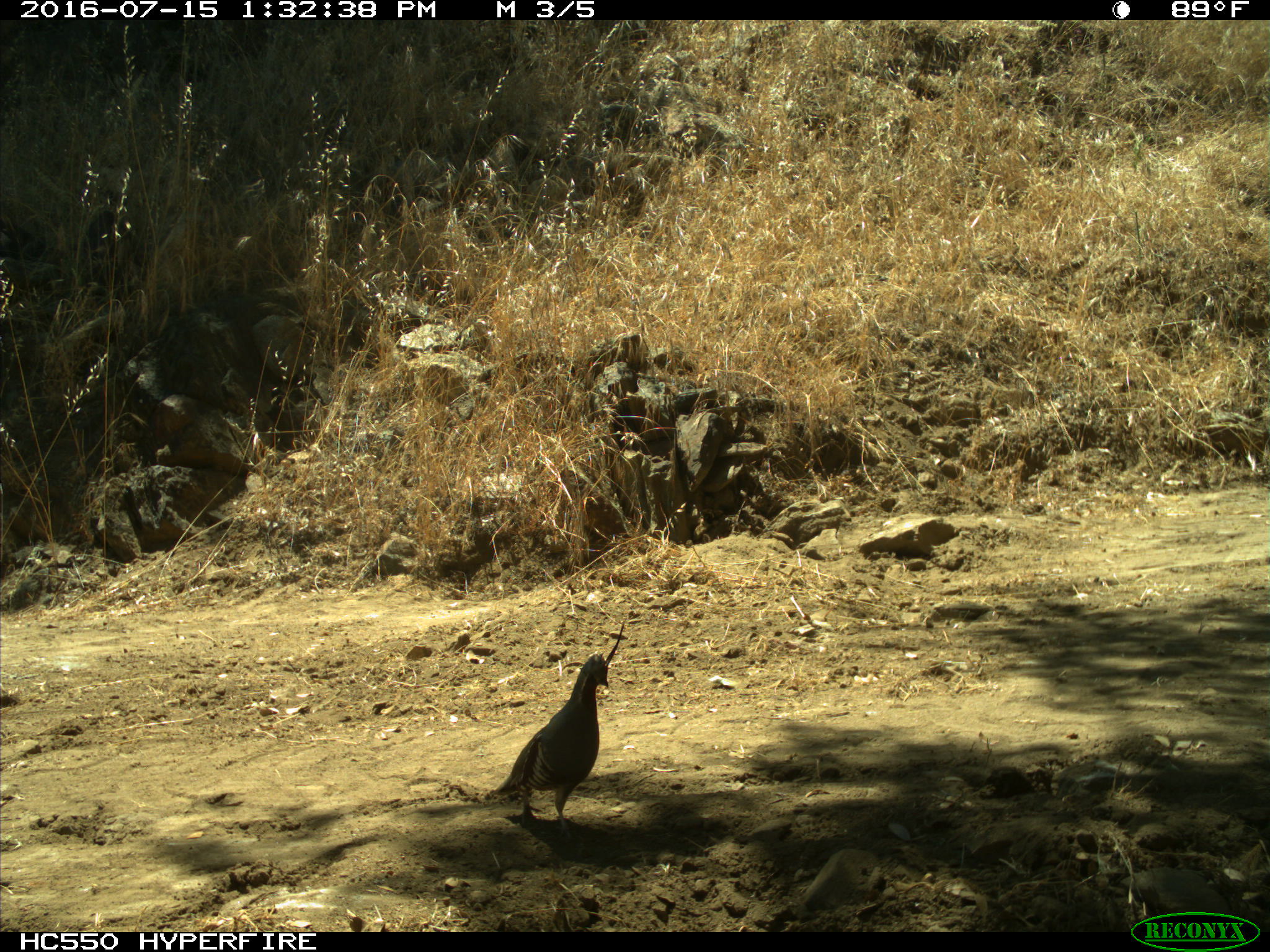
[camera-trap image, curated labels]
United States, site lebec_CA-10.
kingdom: Animalia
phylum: Chordata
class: Aves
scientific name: Aves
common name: birds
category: unidentified bird